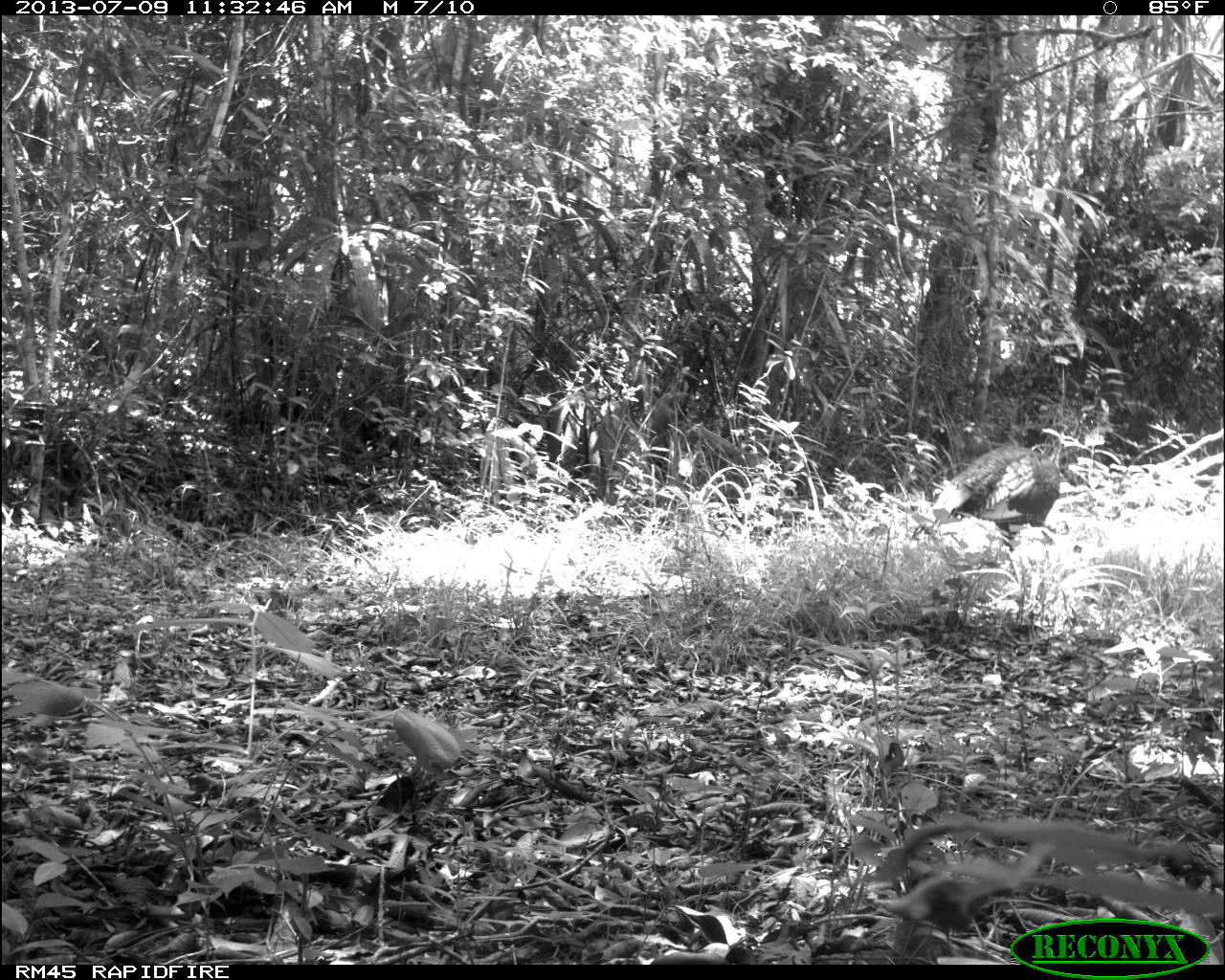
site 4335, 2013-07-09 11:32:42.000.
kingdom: Animalia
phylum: Chordata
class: Aves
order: Galliformes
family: Phasianidae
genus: Meleagris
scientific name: Meleagris ocellata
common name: ocellated turkey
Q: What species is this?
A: Meleagris ocellata (ocellated turkey).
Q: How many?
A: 2.